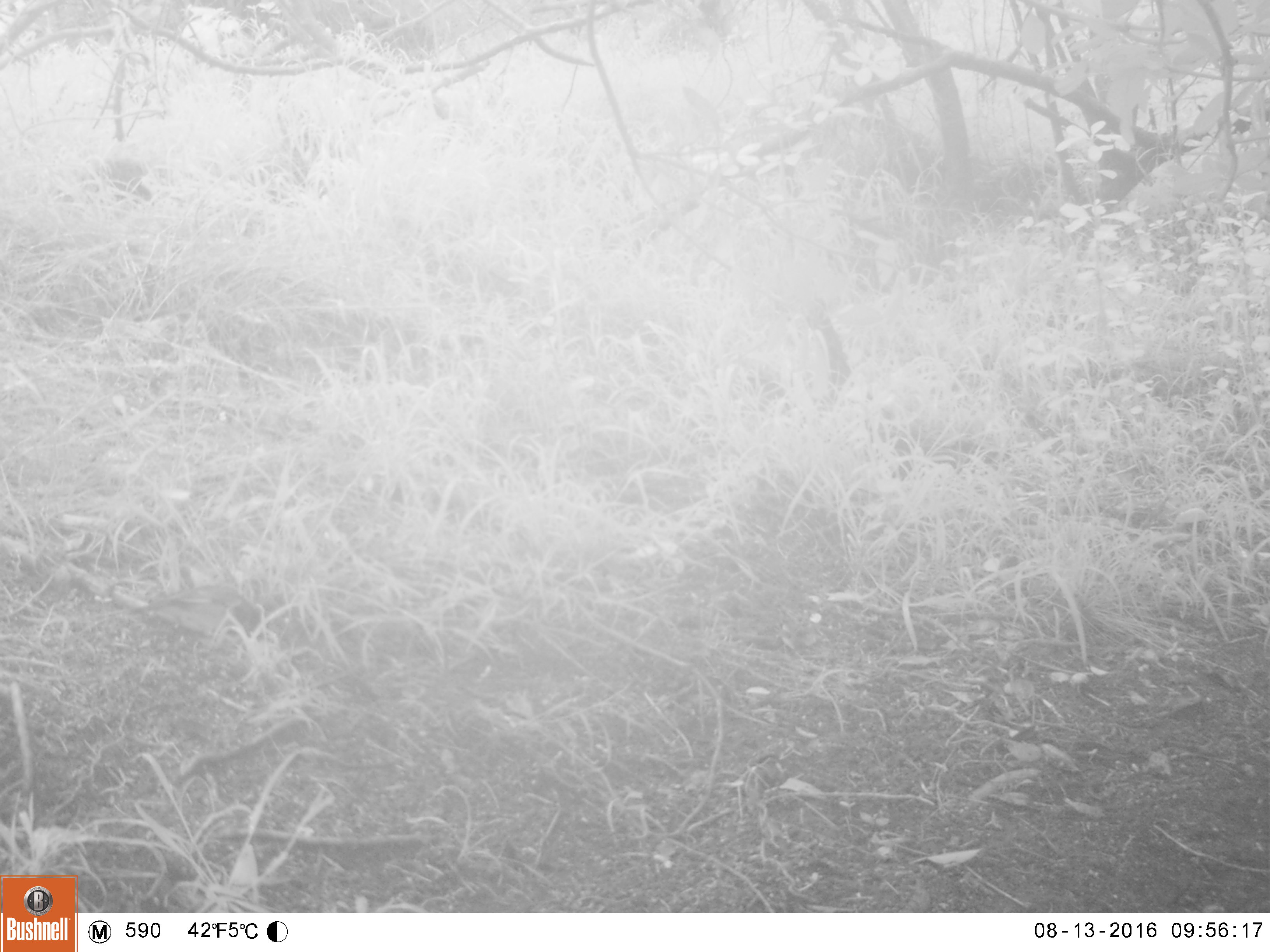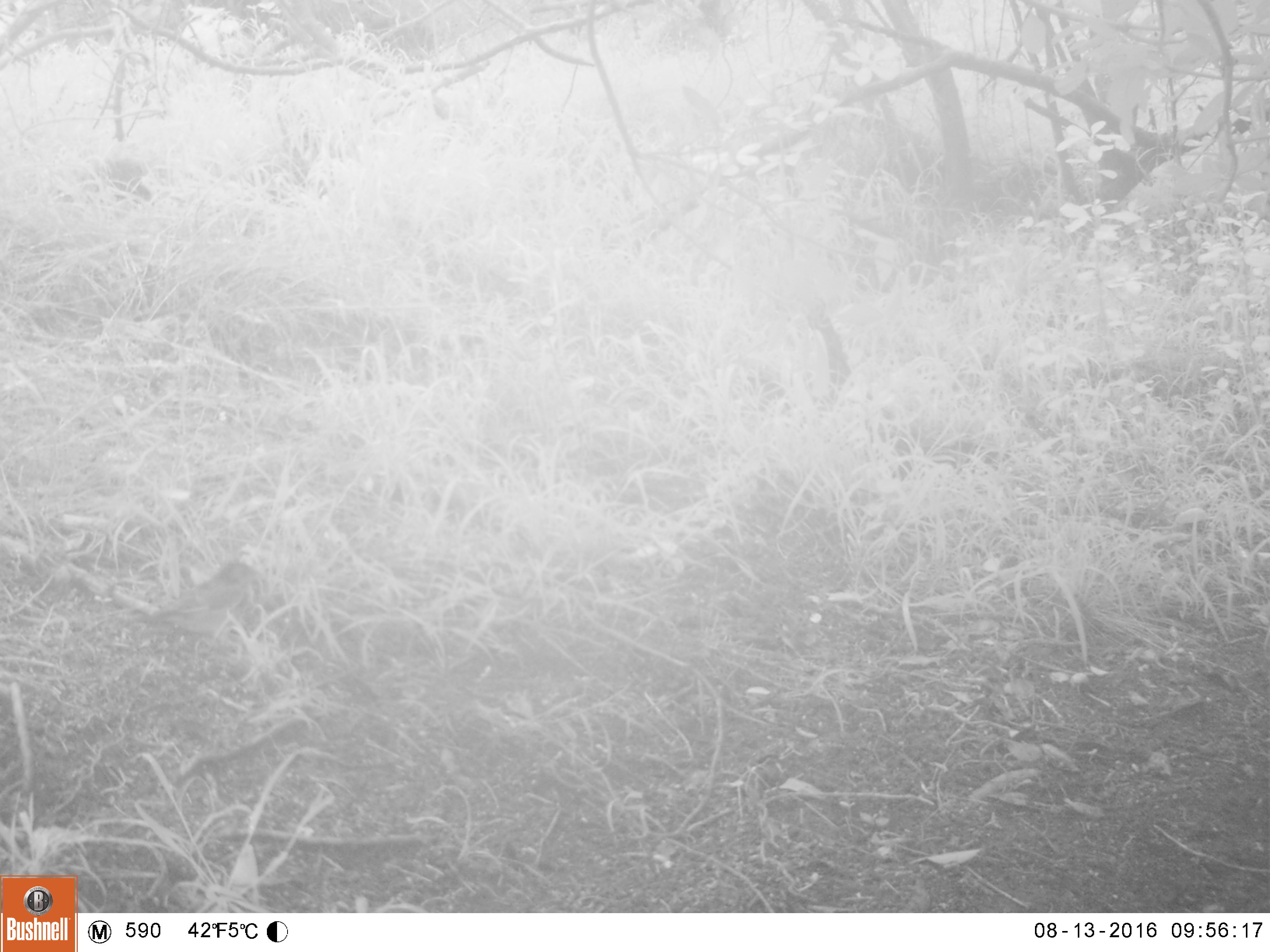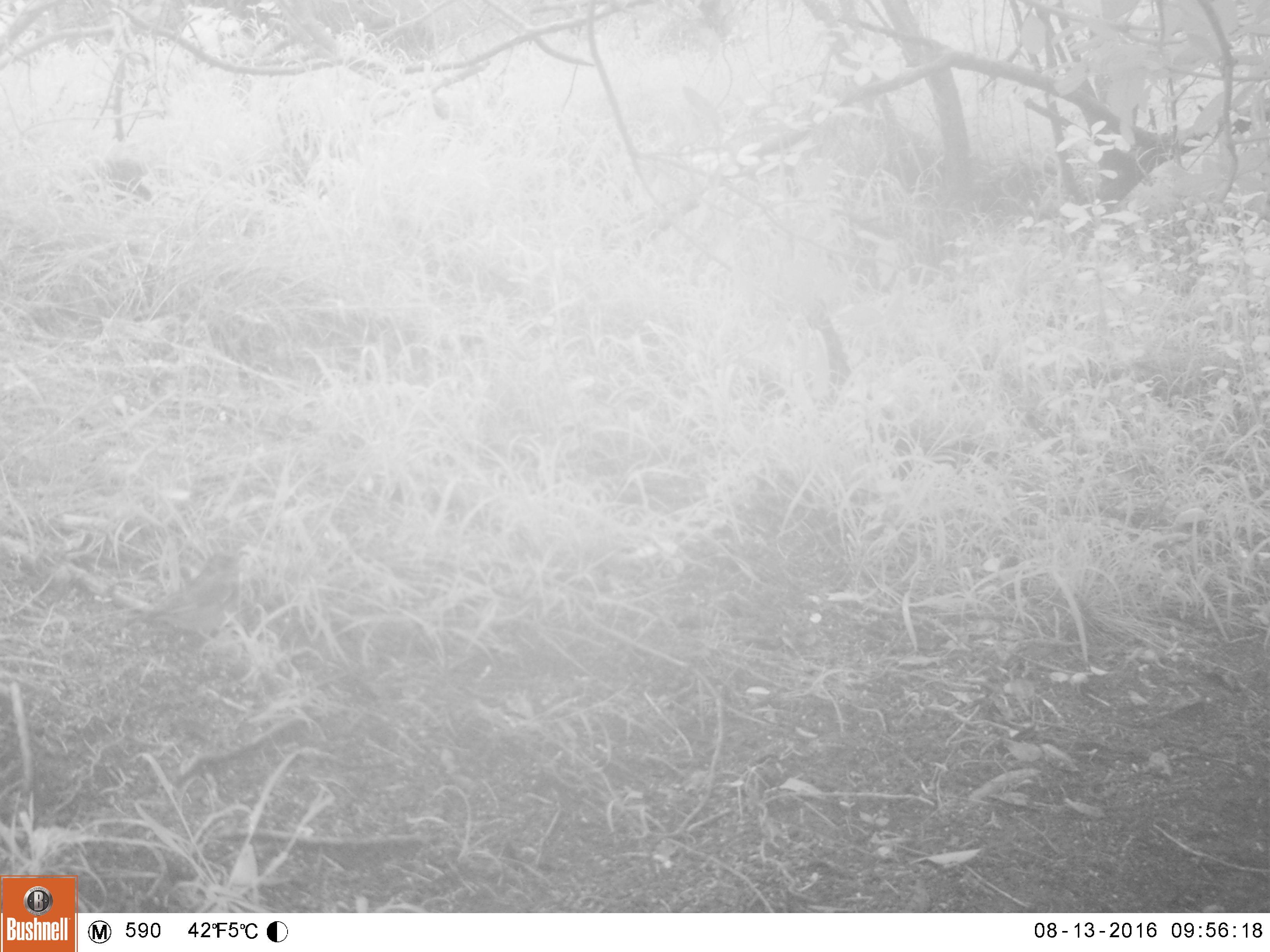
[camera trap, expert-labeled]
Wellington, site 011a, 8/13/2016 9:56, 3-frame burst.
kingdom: Animalia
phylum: Chordata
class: Aves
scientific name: Aves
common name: bird